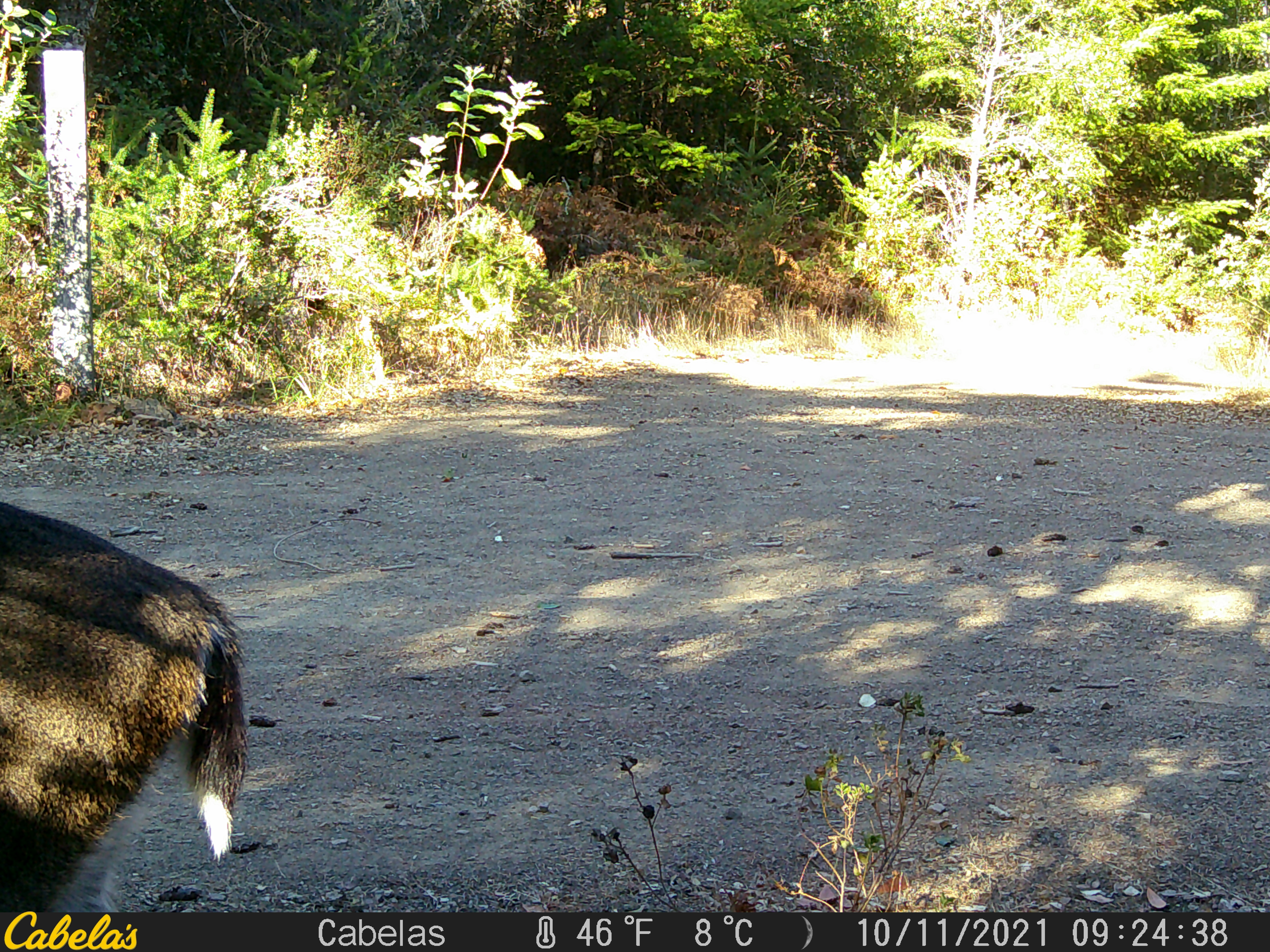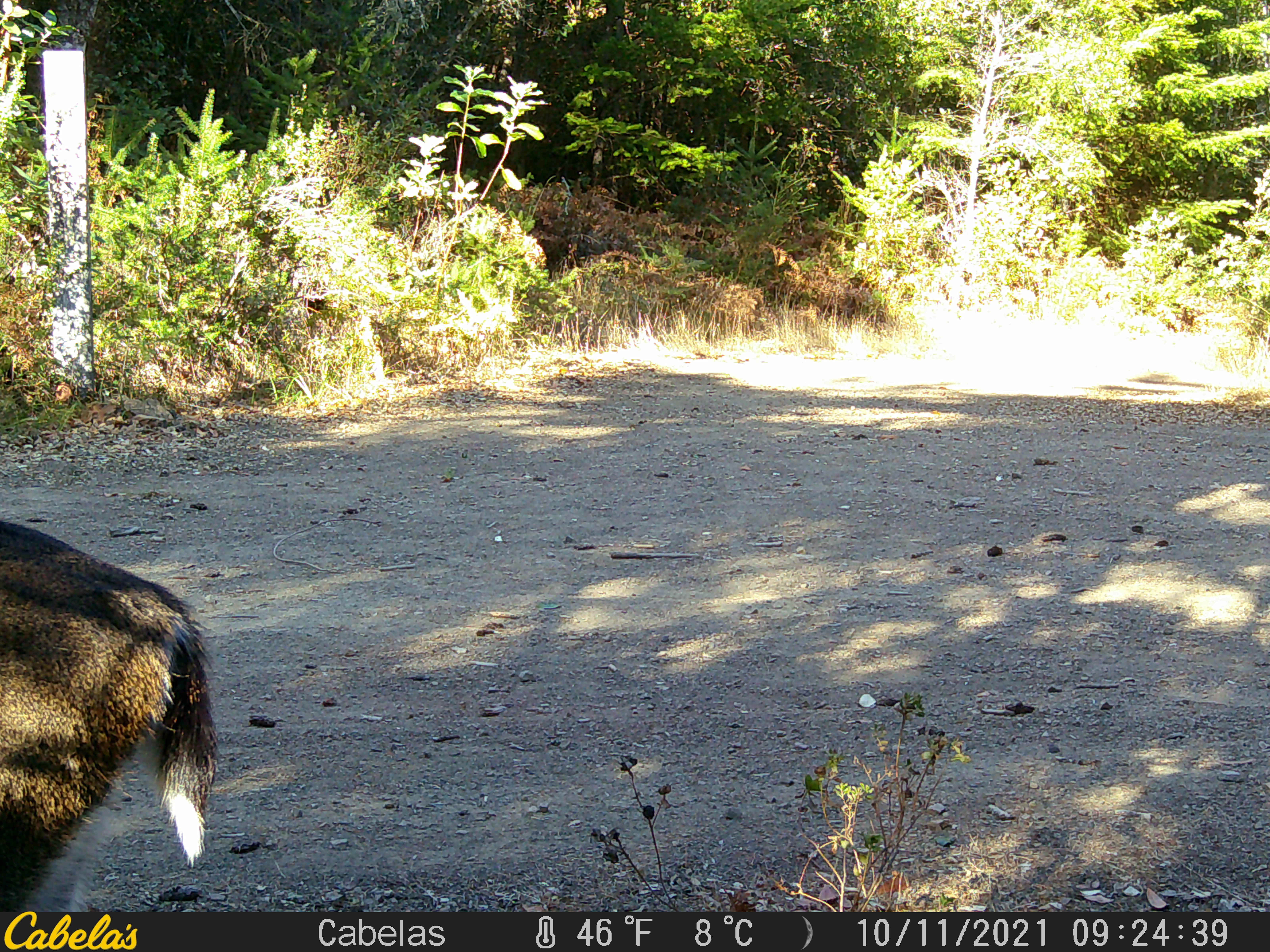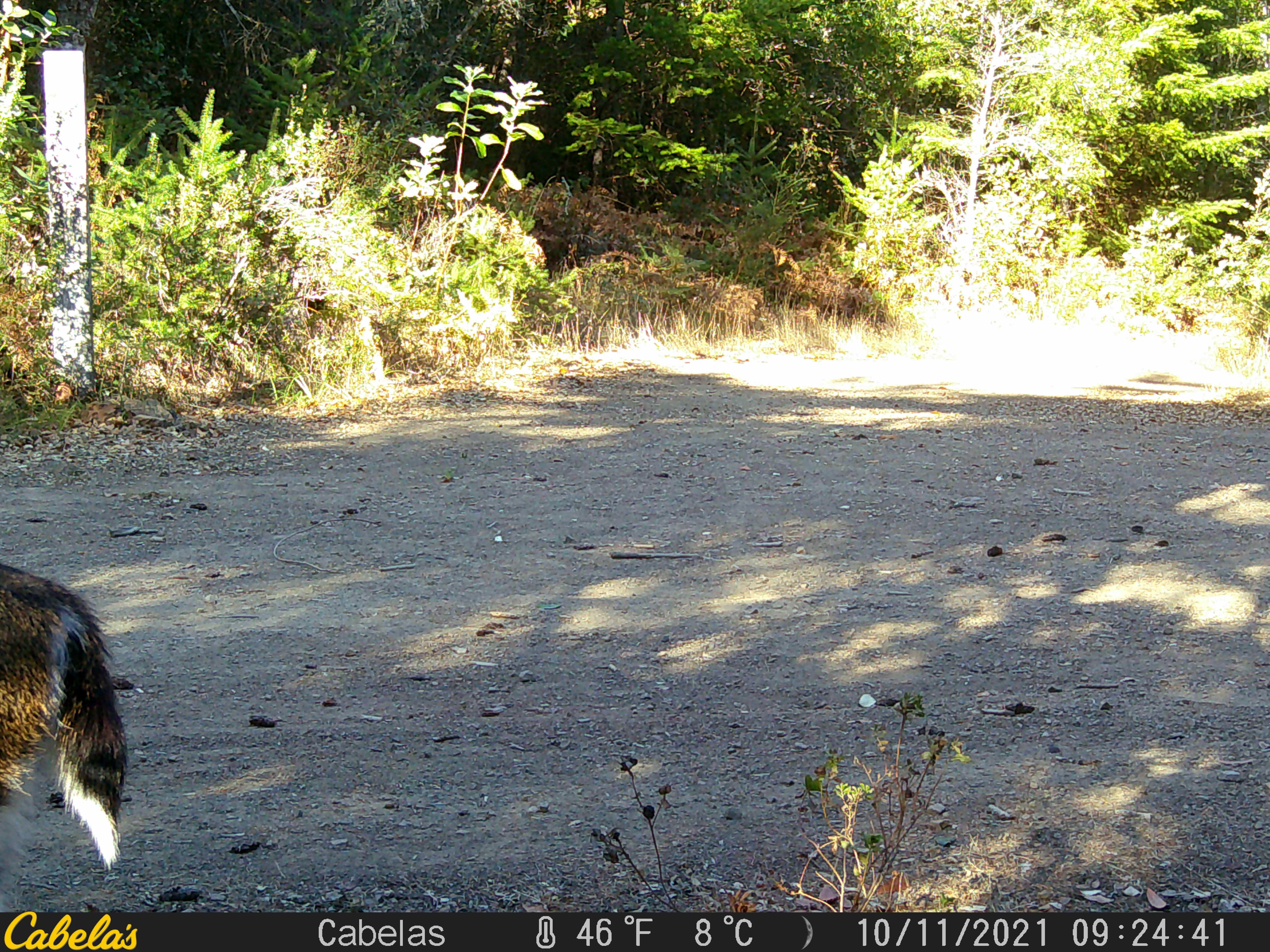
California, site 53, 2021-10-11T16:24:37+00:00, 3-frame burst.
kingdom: Animalia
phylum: Chordata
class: Mammalia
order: Artiodactyla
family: Cervidae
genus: Odocoileus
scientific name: Odocoileus hemionus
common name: mule deer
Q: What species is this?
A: Mule deer (Odocoileus hemionus).